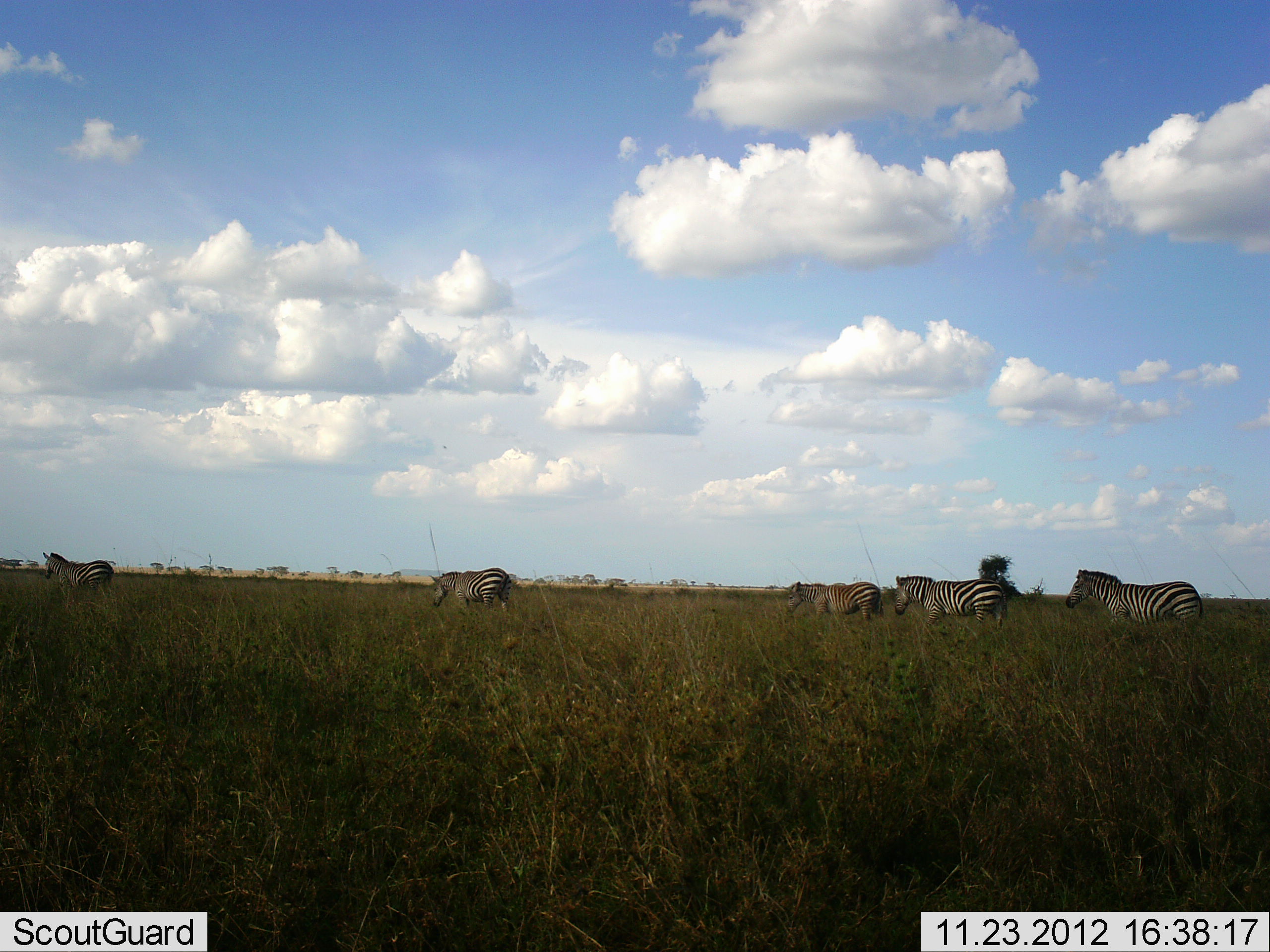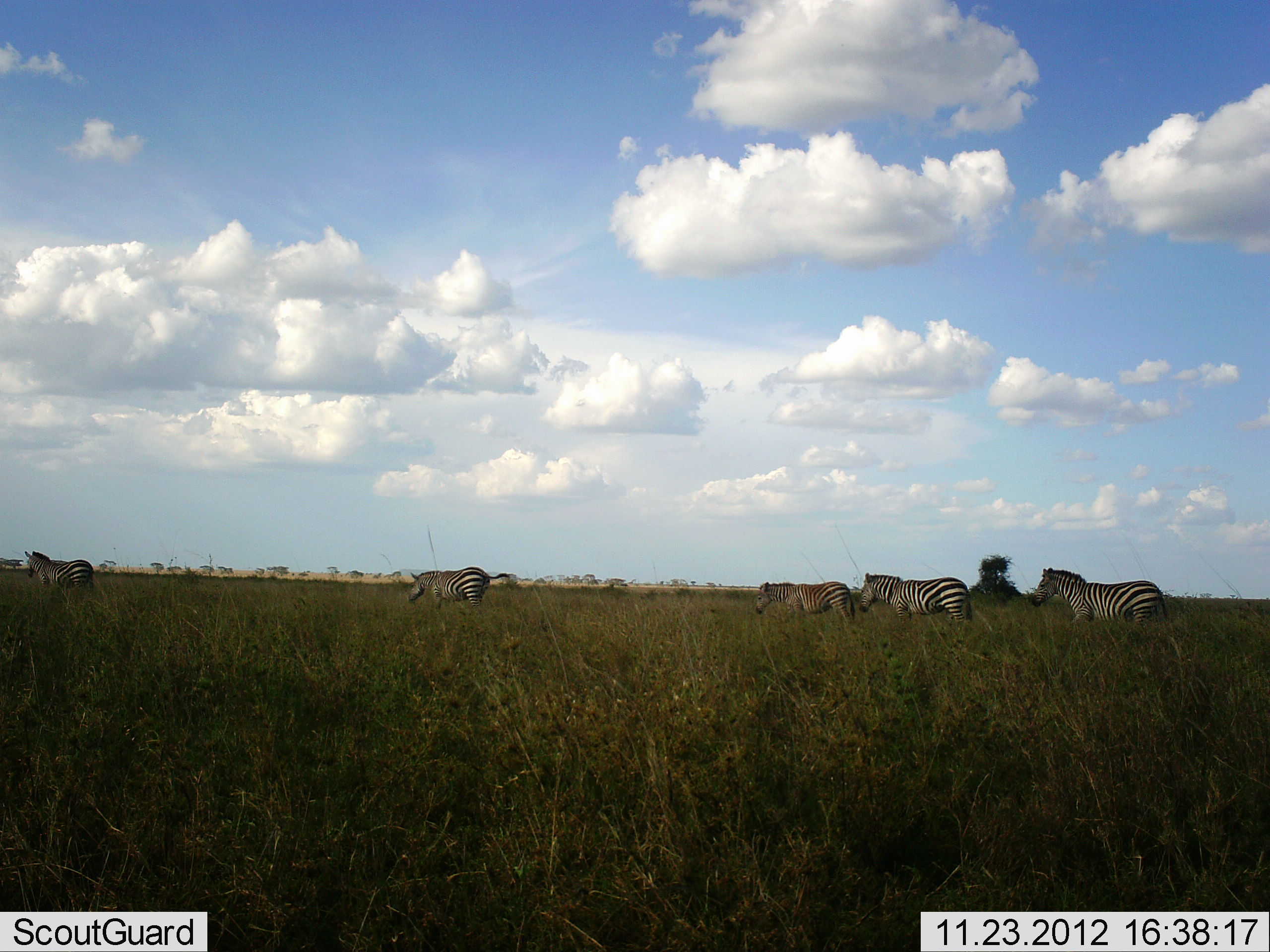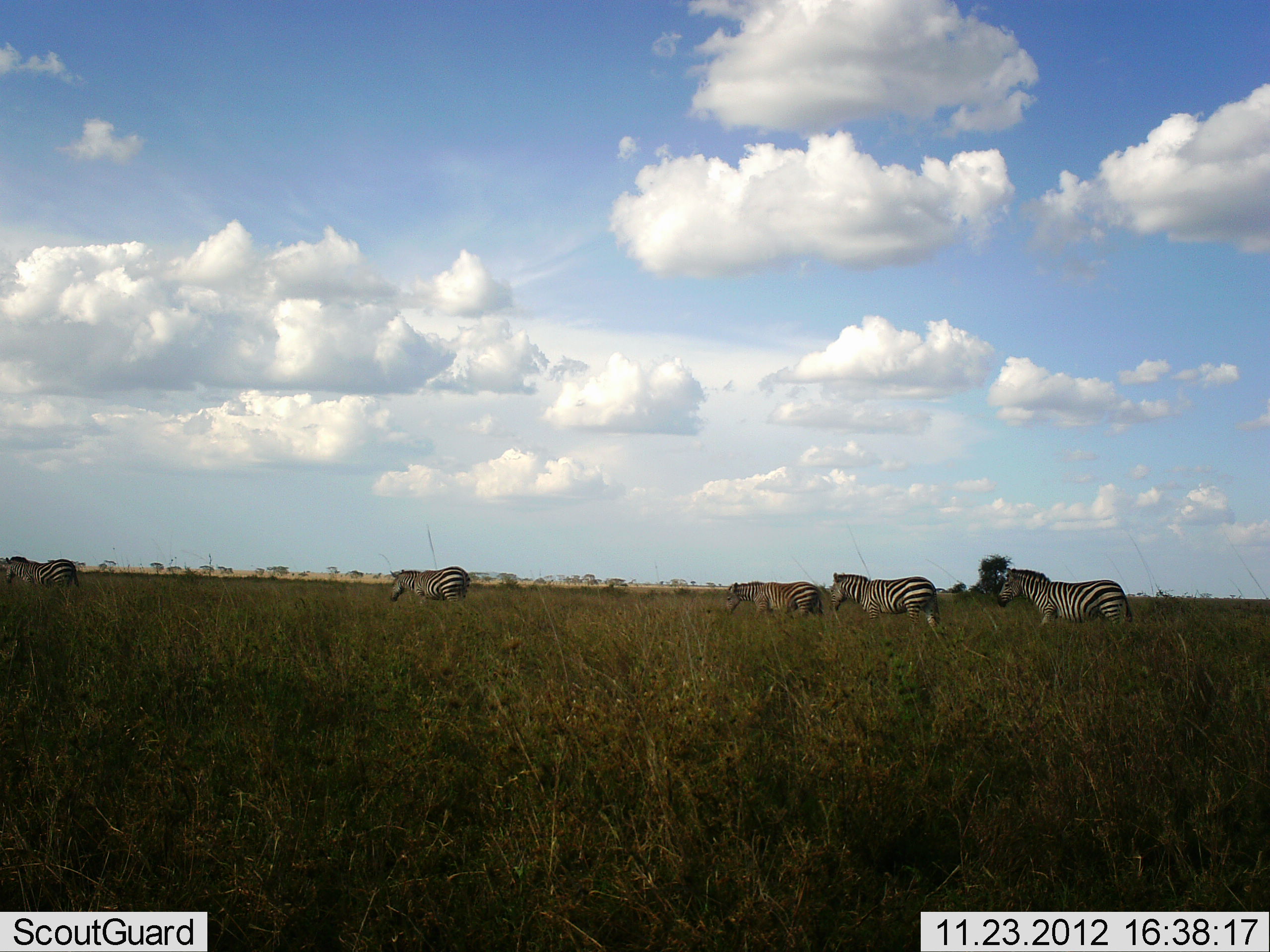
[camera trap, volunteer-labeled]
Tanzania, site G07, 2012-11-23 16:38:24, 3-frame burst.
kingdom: Animalia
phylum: Chordata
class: Mammalia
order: Perissodactyla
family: Equidae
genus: Equus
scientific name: Equus quagga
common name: plains zebra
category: zebra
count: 5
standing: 10%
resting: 0%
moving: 100%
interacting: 0%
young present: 0%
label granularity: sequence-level